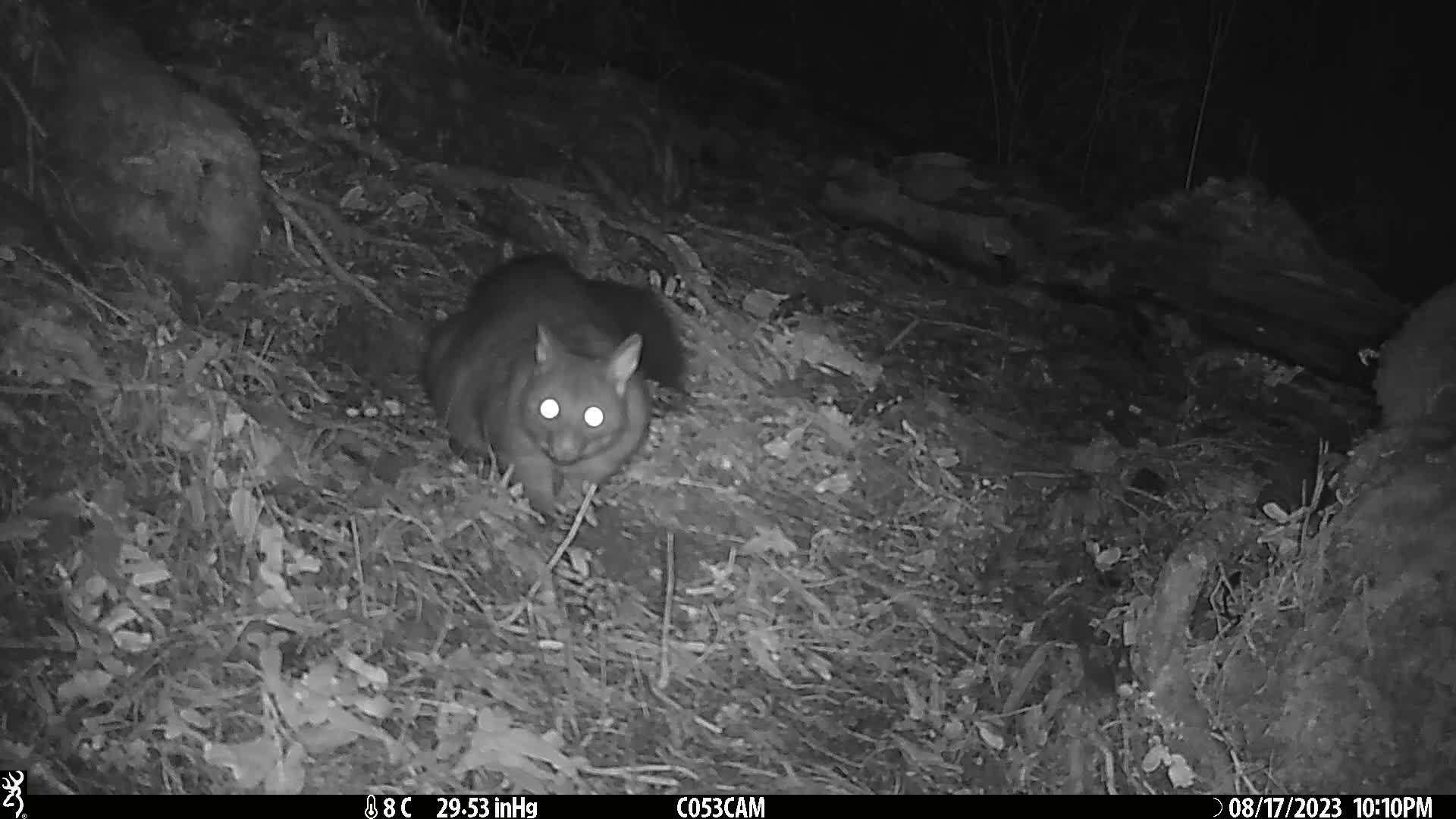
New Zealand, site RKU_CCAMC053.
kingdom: Animalia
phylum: Chordata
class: Mammalia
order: Diprotodontia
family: Phalangeridae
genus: Trichosurus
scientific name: Trichosurus vulpecula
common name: common brushtail possum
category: possum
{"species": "possum (common brushtail possum) (Trichosurus vulpecula)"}